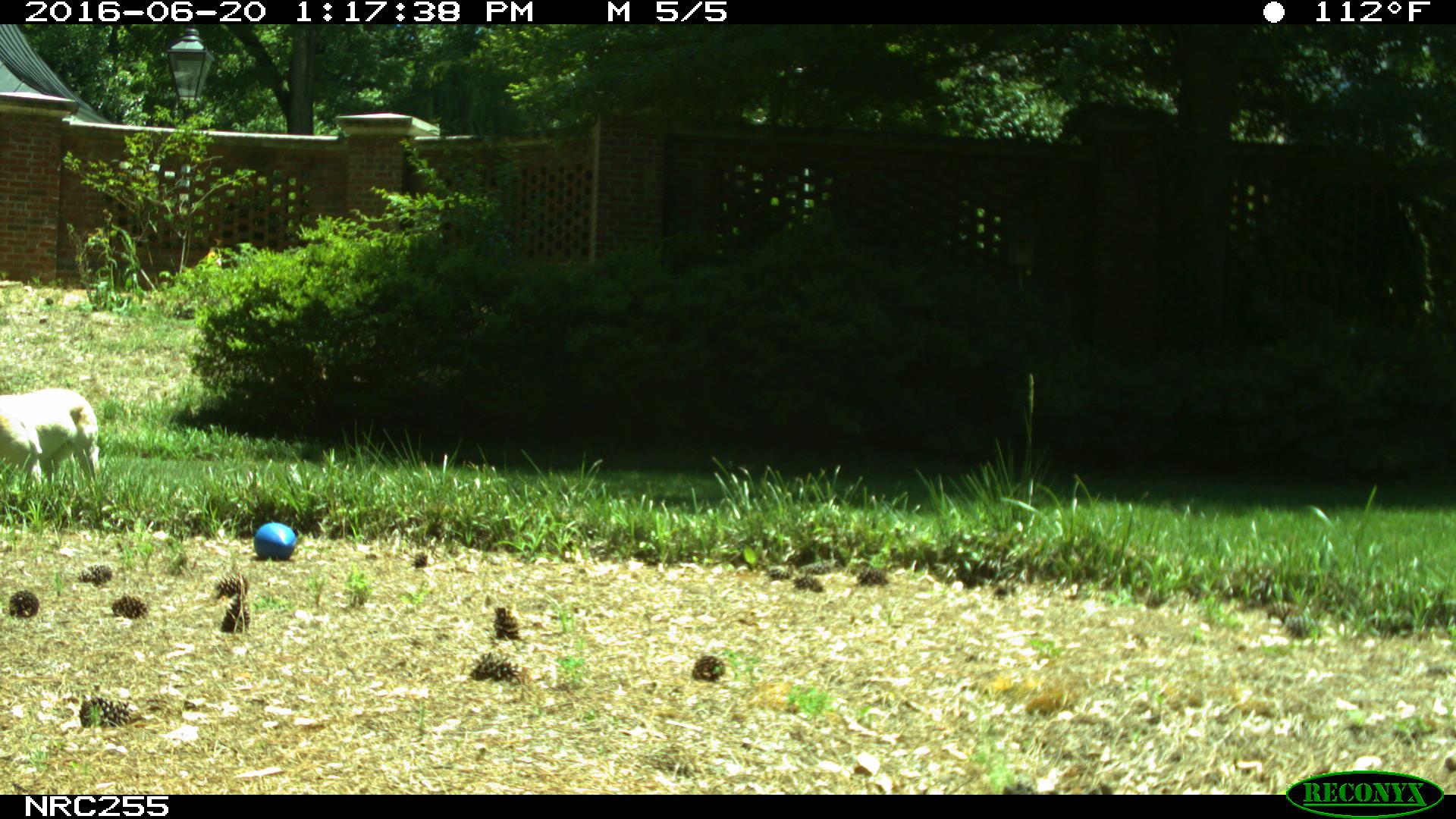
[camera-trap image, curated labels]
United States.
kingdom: Animalia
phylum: Chordata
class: Mammalia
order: Carnivora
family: Canidae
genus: Canis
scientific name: Canis familiaris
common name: domestic dog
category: Dog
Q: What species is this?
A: Dog (domestic dog) (Canis familiaris).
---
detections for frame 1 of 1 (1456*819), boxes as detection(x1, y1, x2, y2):
Dog: detection(0, 384, 105, 487)